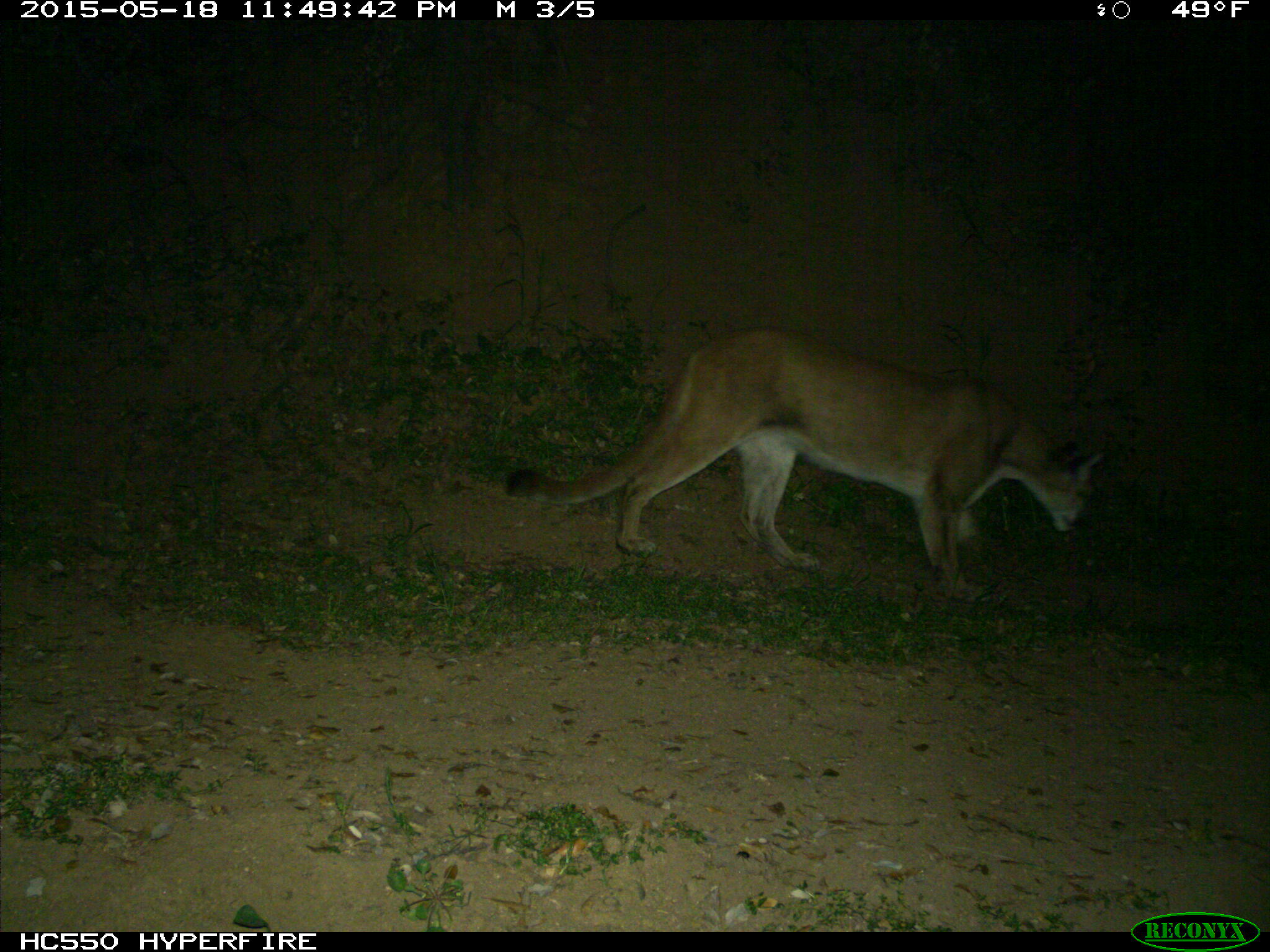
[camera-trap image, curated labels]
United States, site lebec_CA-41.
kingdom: Animalia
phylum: Chordata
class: Mammalia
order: Carnivora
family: Felidae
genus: Puma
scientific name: Puma concolor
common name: mountain lion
Puma concolor (mountain lion).